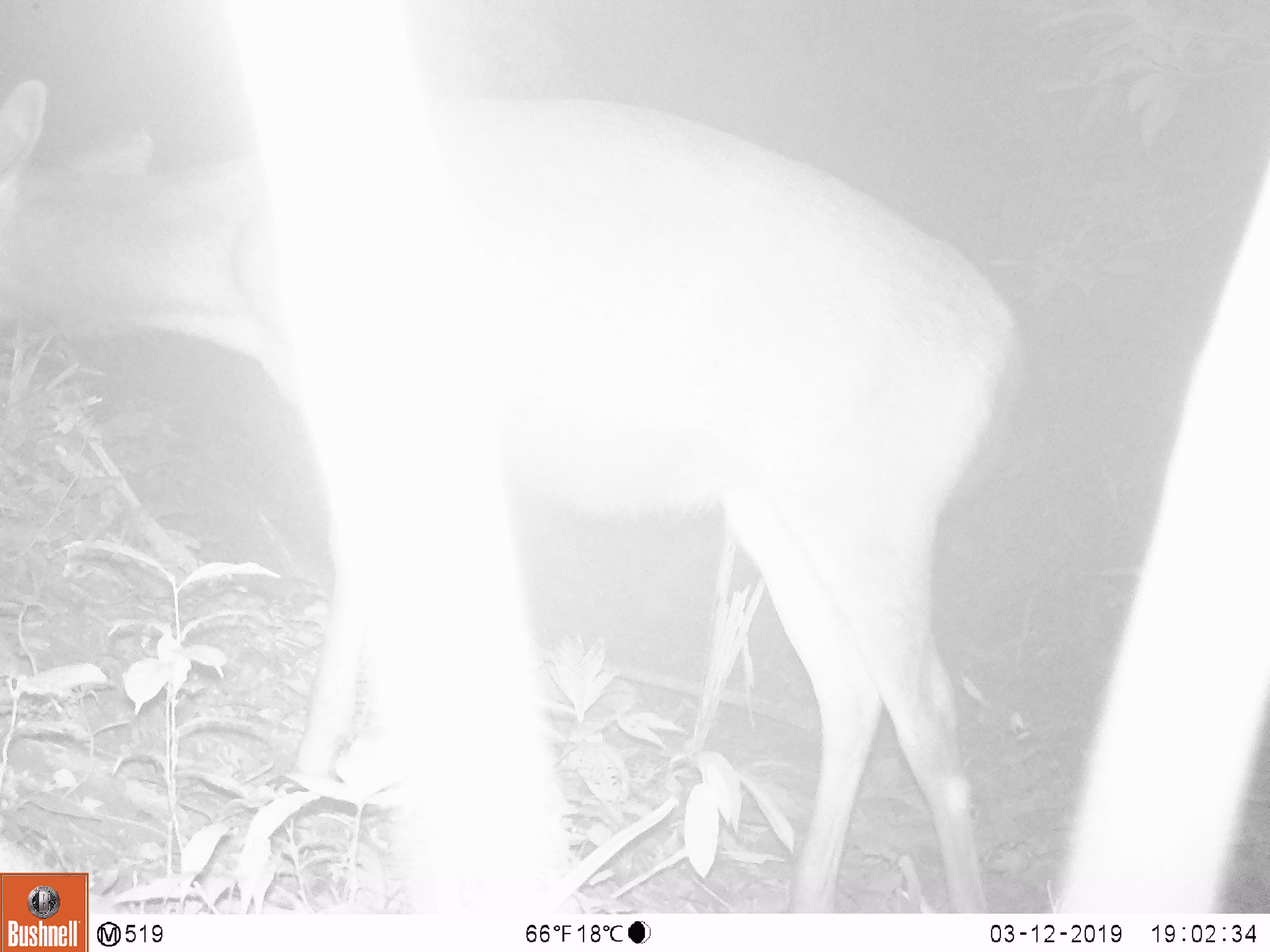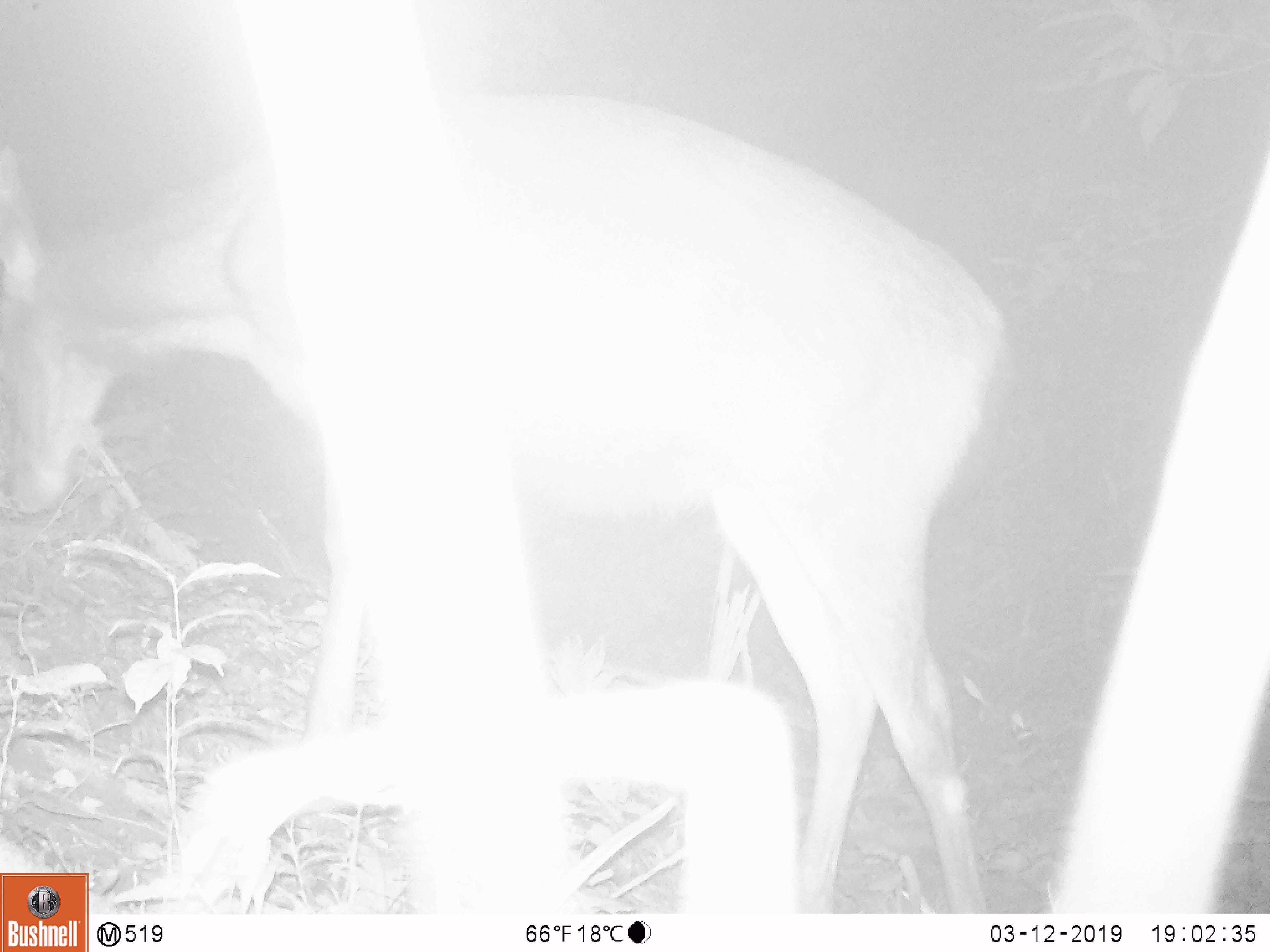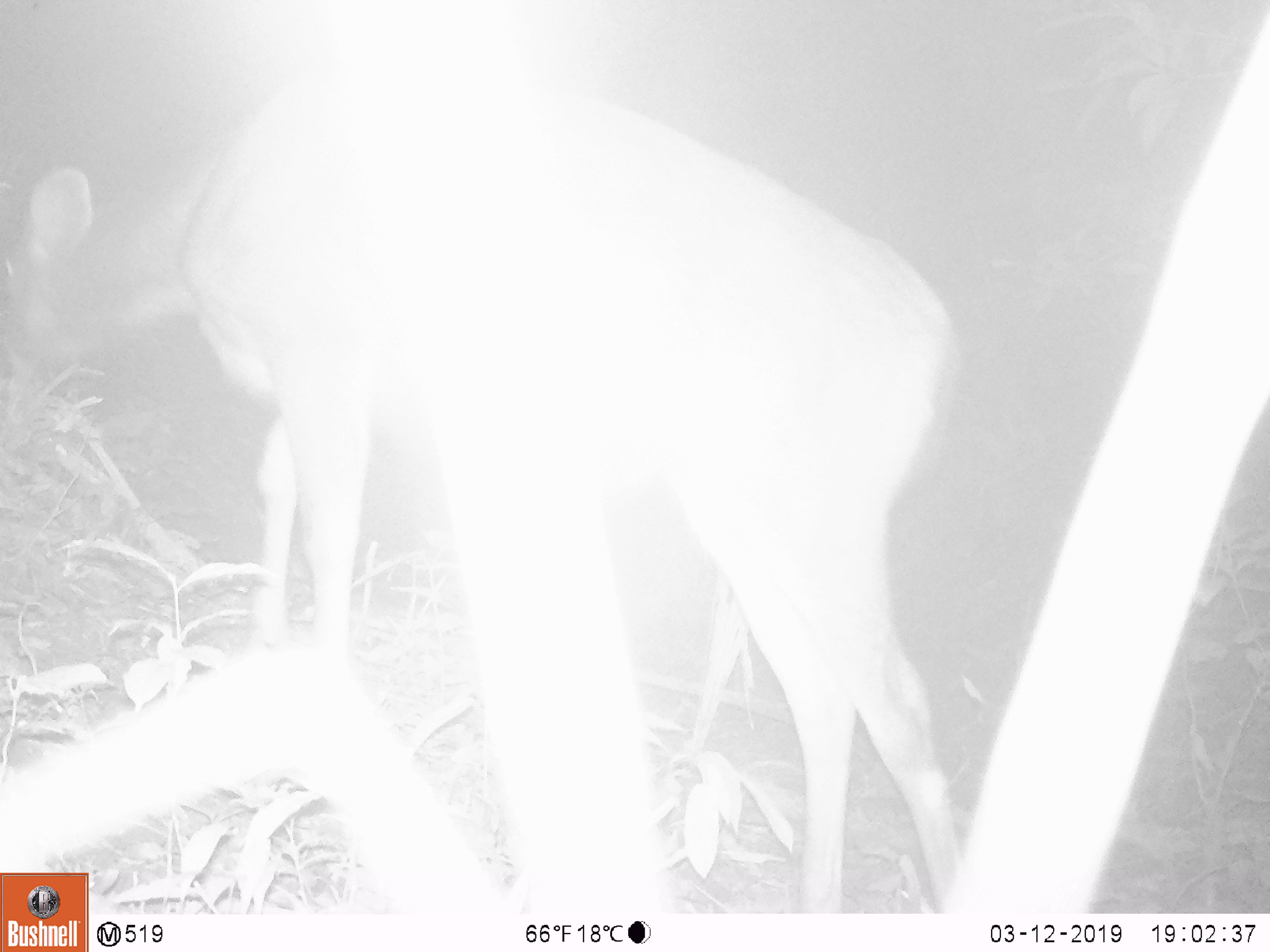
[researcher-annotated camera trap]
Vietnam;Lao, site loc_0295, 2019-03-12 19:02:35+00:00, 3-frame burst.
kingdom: Animalia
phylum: Chordata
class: Mammalia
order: Artiodactyla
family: Cervidae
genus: Rusa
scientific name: Rusa unicolor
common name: sambar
Sambar (Rusa unicolor). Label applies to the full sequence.